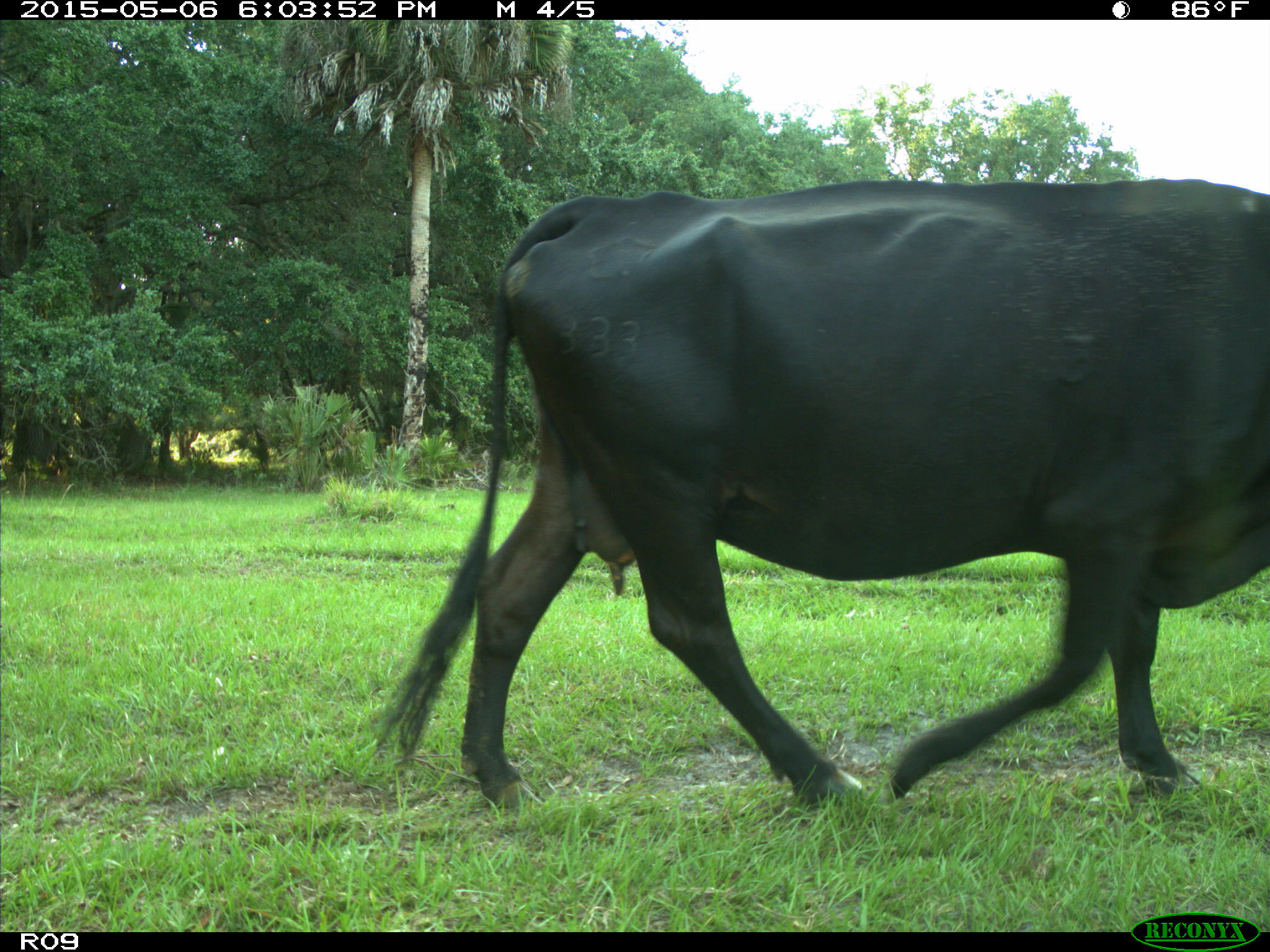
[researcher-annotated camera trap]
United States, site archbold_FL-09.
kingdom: Animalia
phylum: Chordata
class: Mammalia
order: Artiodactyla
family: Bovidae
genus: Bos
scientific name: Bos taurus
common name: domestic cow